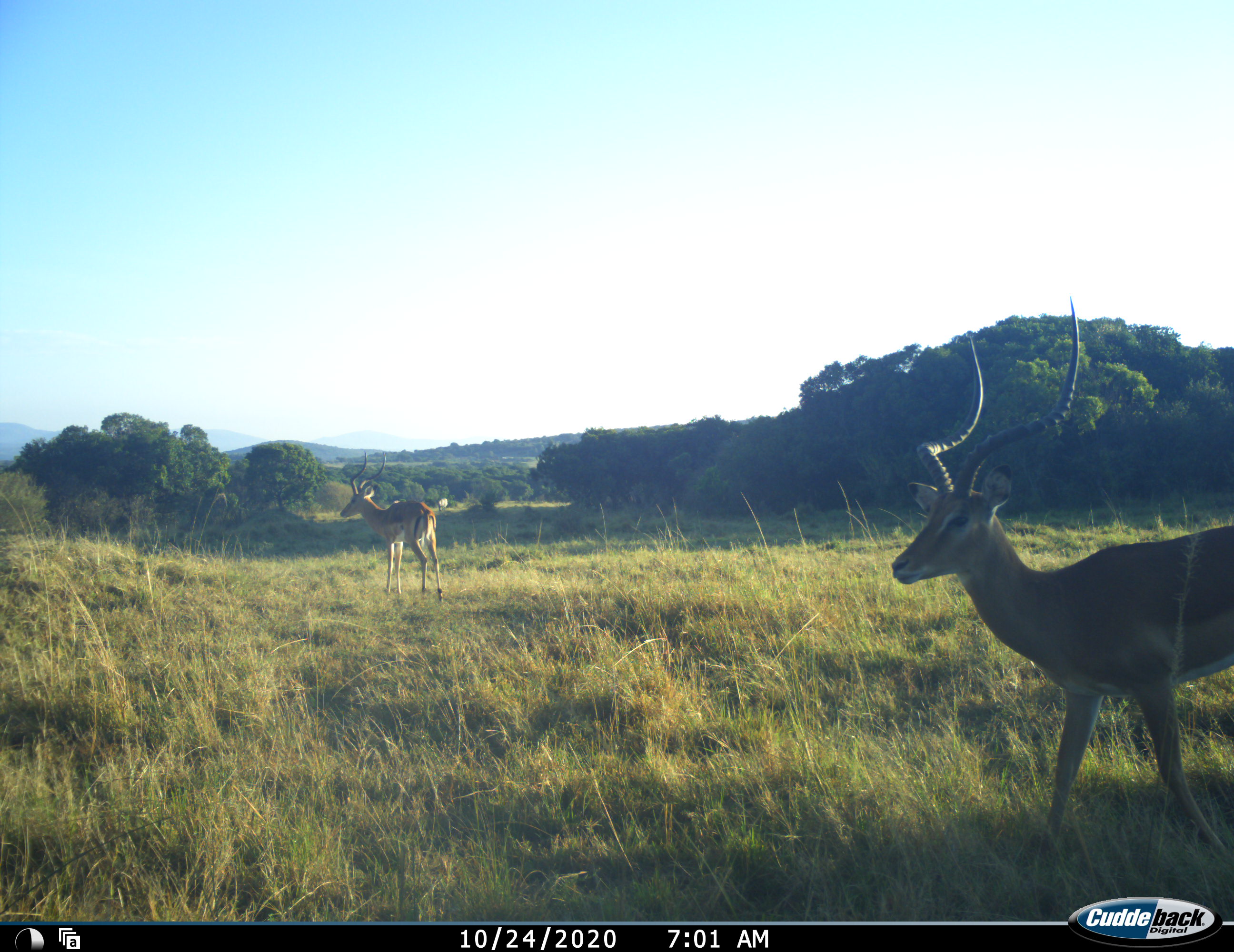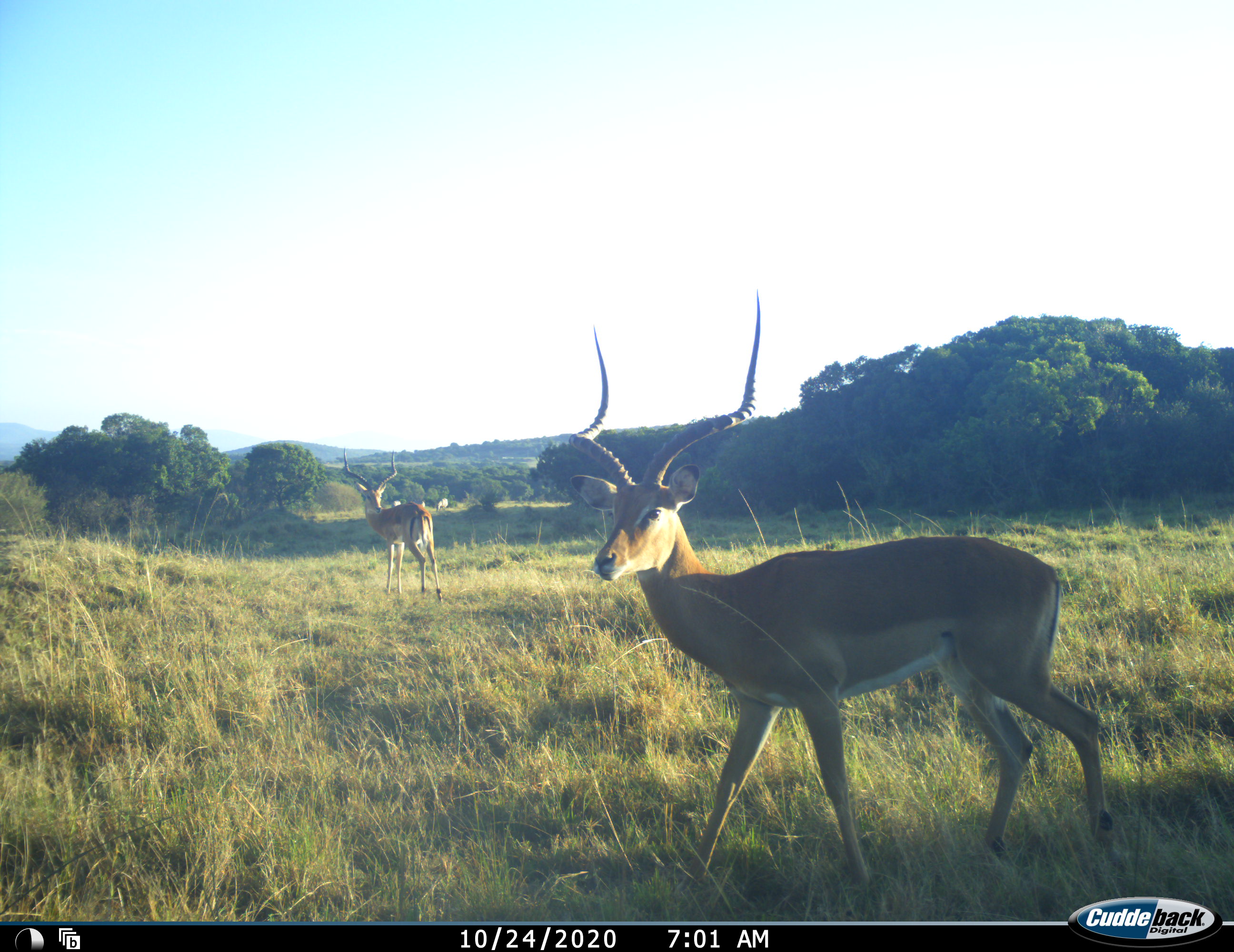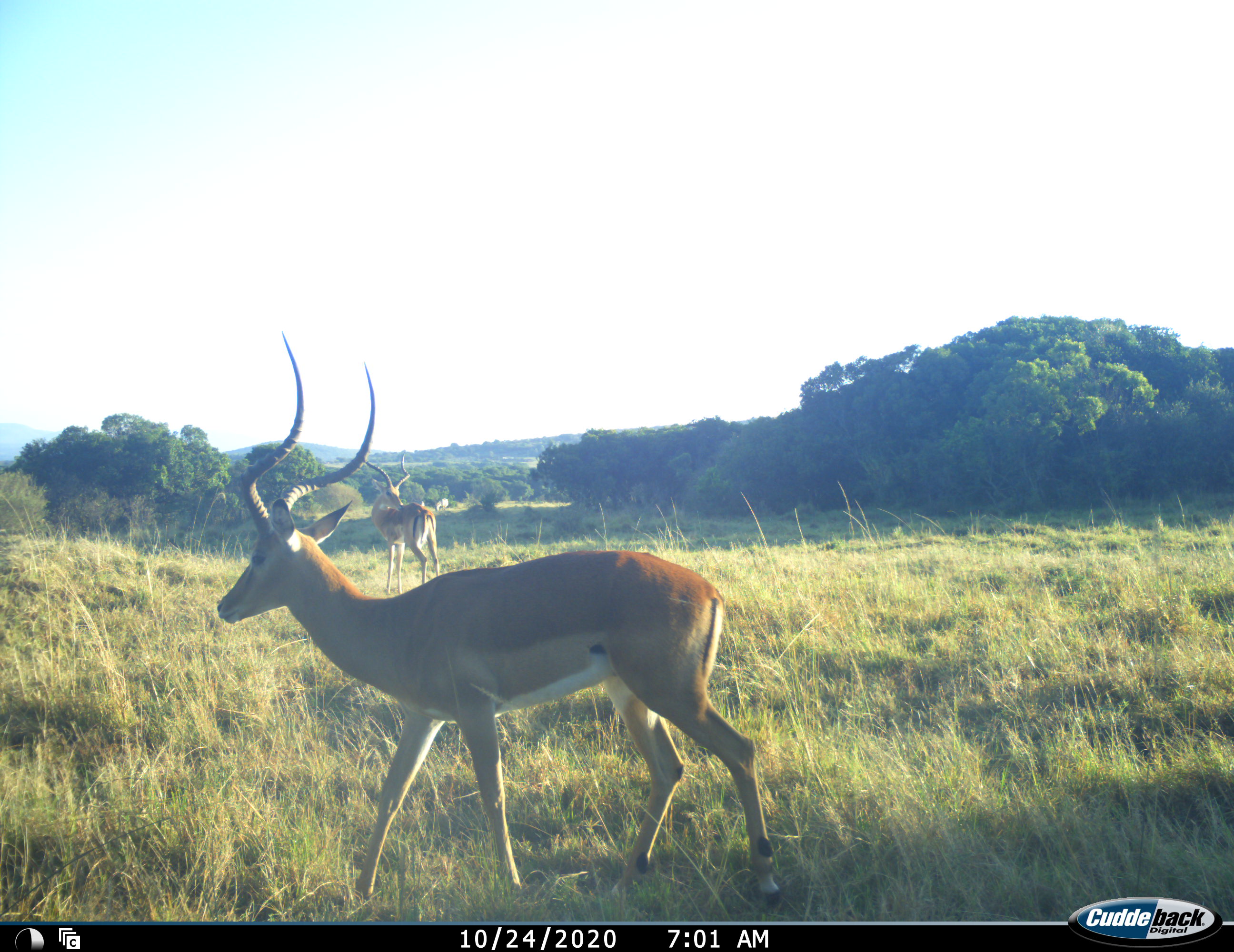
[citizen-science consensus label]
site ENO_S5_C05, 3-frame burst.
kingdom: Animalia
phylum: Chordata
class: Mammalia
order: Artiodactyla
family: Bovidae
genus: Aepyceros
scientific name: Aepyceros melampus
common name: impala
Impala (Aepyceros melampus), count 2. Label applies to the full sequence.